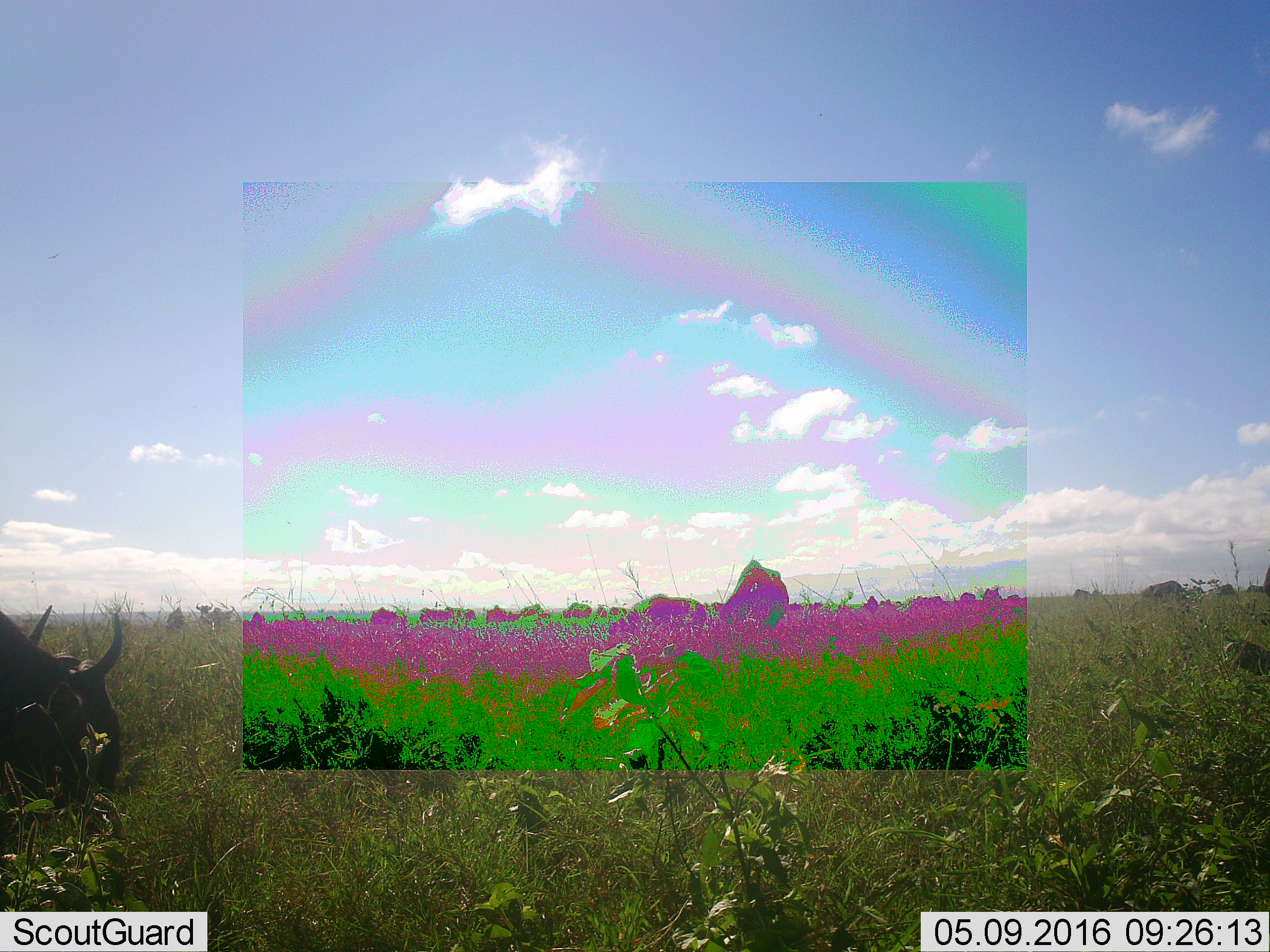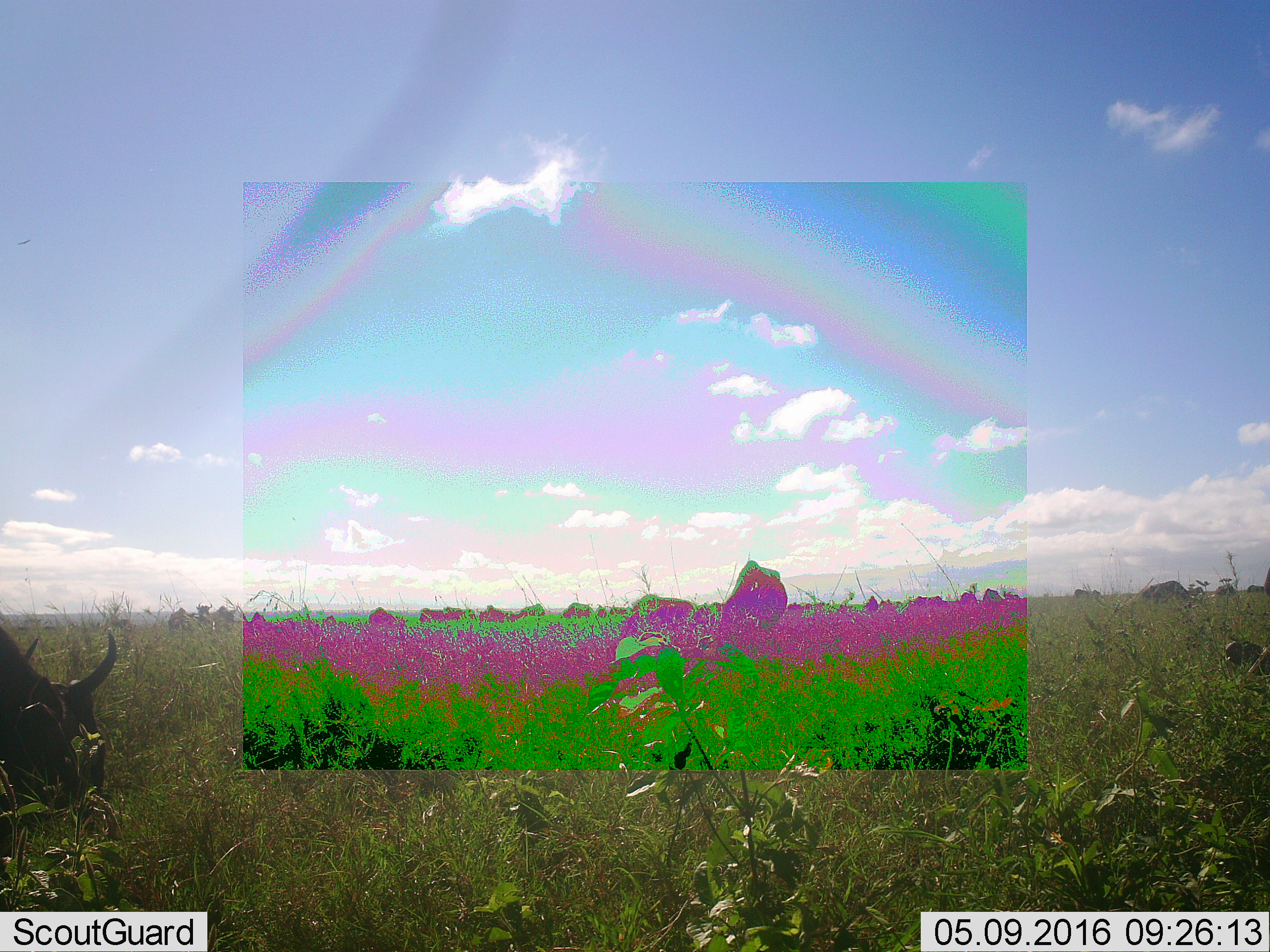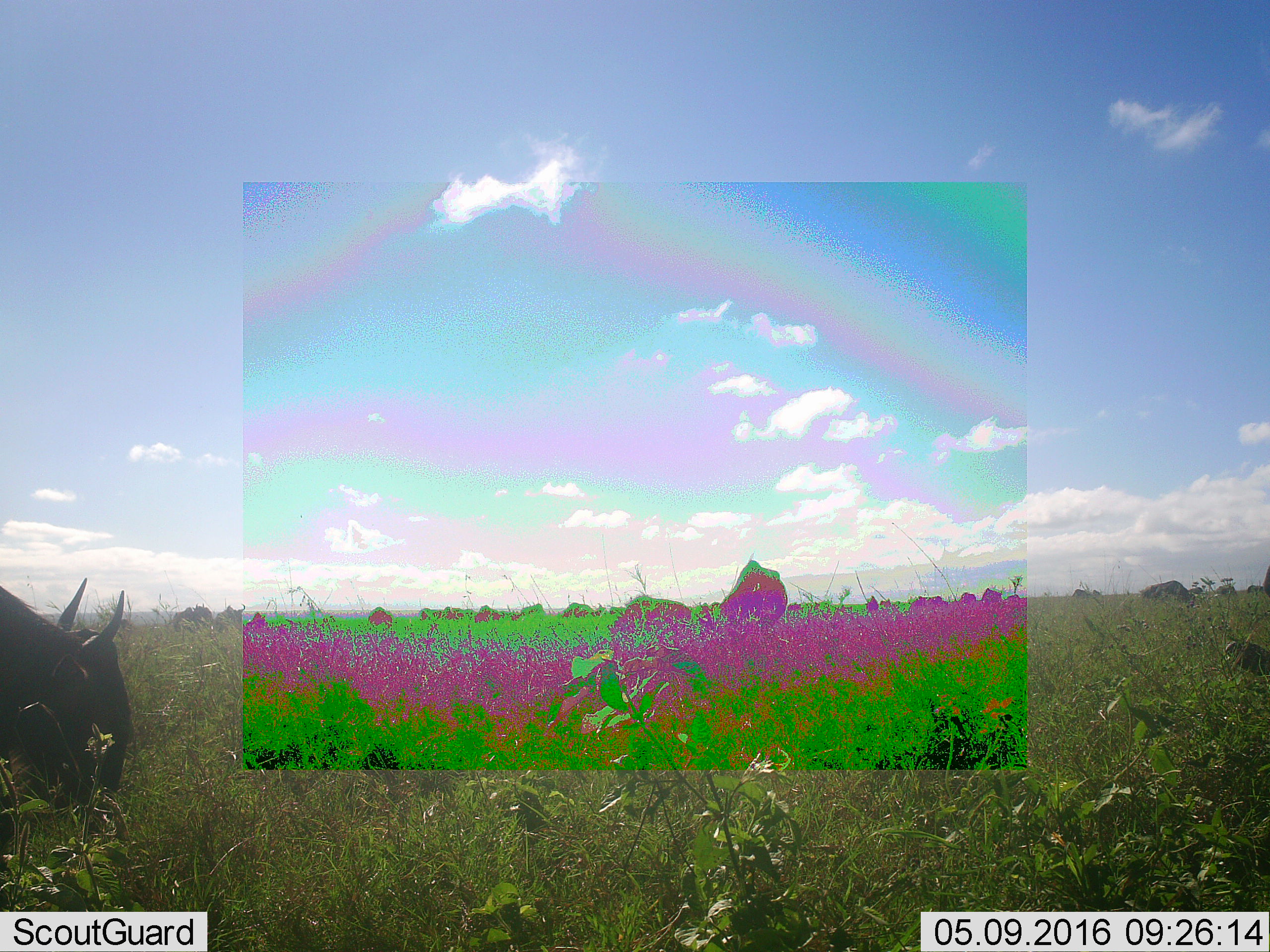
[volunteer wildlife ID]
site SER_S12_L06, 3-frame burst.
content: unidentified animal